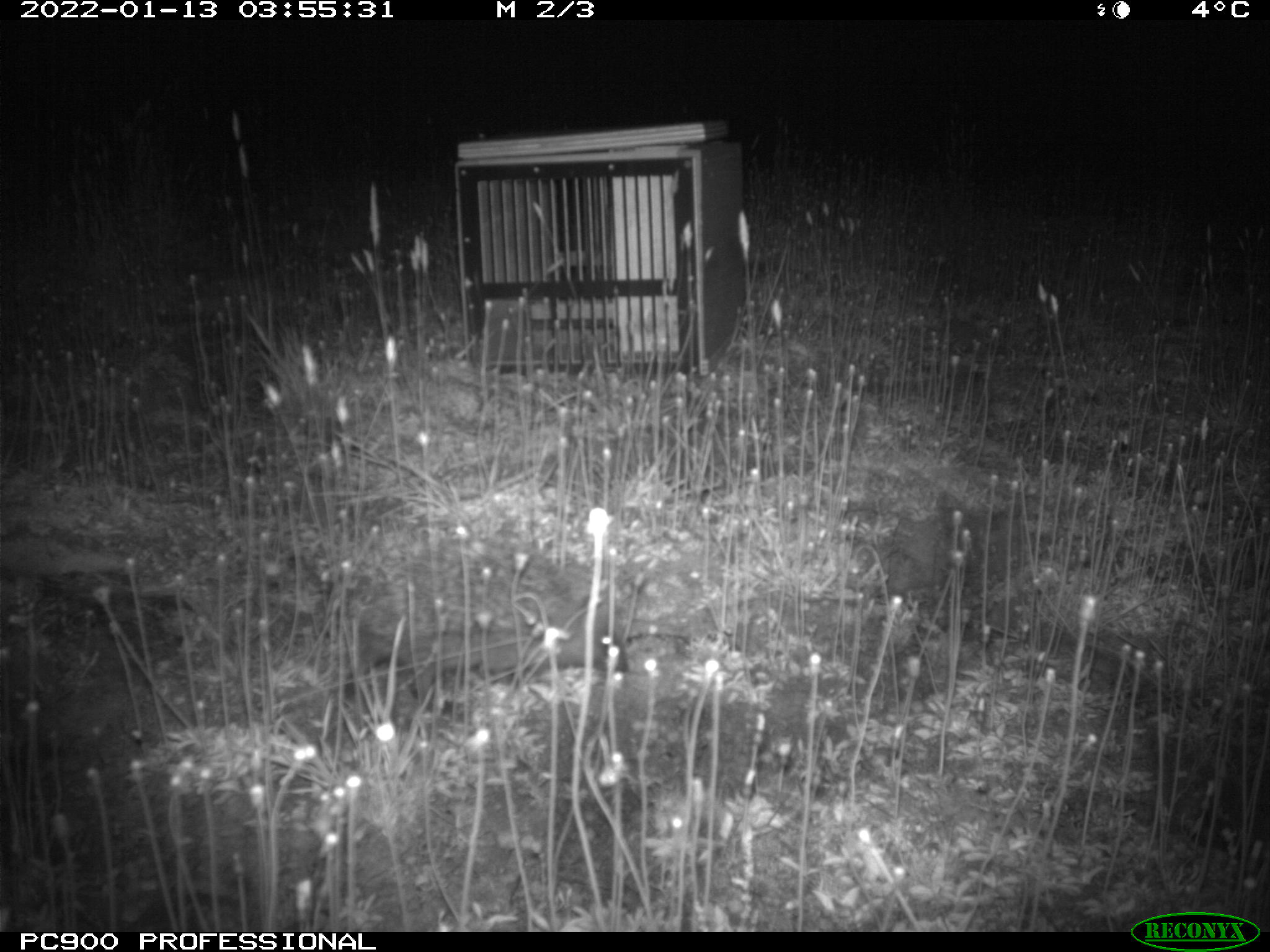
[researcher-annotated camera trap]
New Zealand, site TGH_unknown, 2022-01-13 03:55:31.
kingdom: Animalia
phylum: Chordata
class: Mammalia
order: Eulipotyphla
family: Erinaceidae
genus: Erinaceus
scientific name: Erinaceus europaeus europaeus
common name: european hedgehog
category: hedgehog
Hedgehog (european hedgehog) (Erinaceus europaeus europaeus).